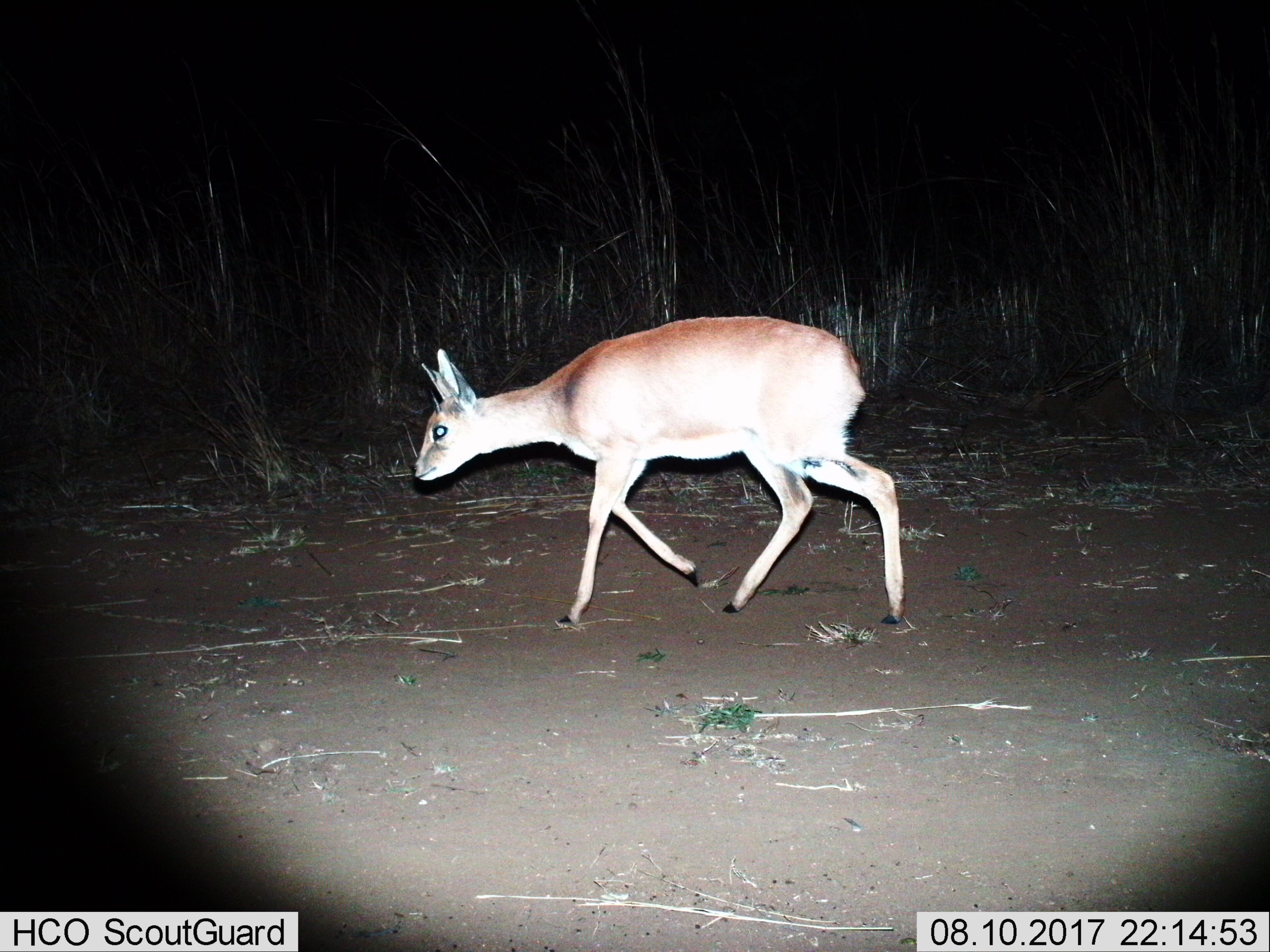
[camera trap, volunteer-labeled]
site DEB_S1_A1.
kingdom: Animalia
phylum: Chordata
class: Mammalia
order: Artiodactyla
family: Bovidae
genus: Raphicerus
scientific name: Raphicerus campestris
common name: steenbok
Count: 1.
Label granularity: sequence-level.